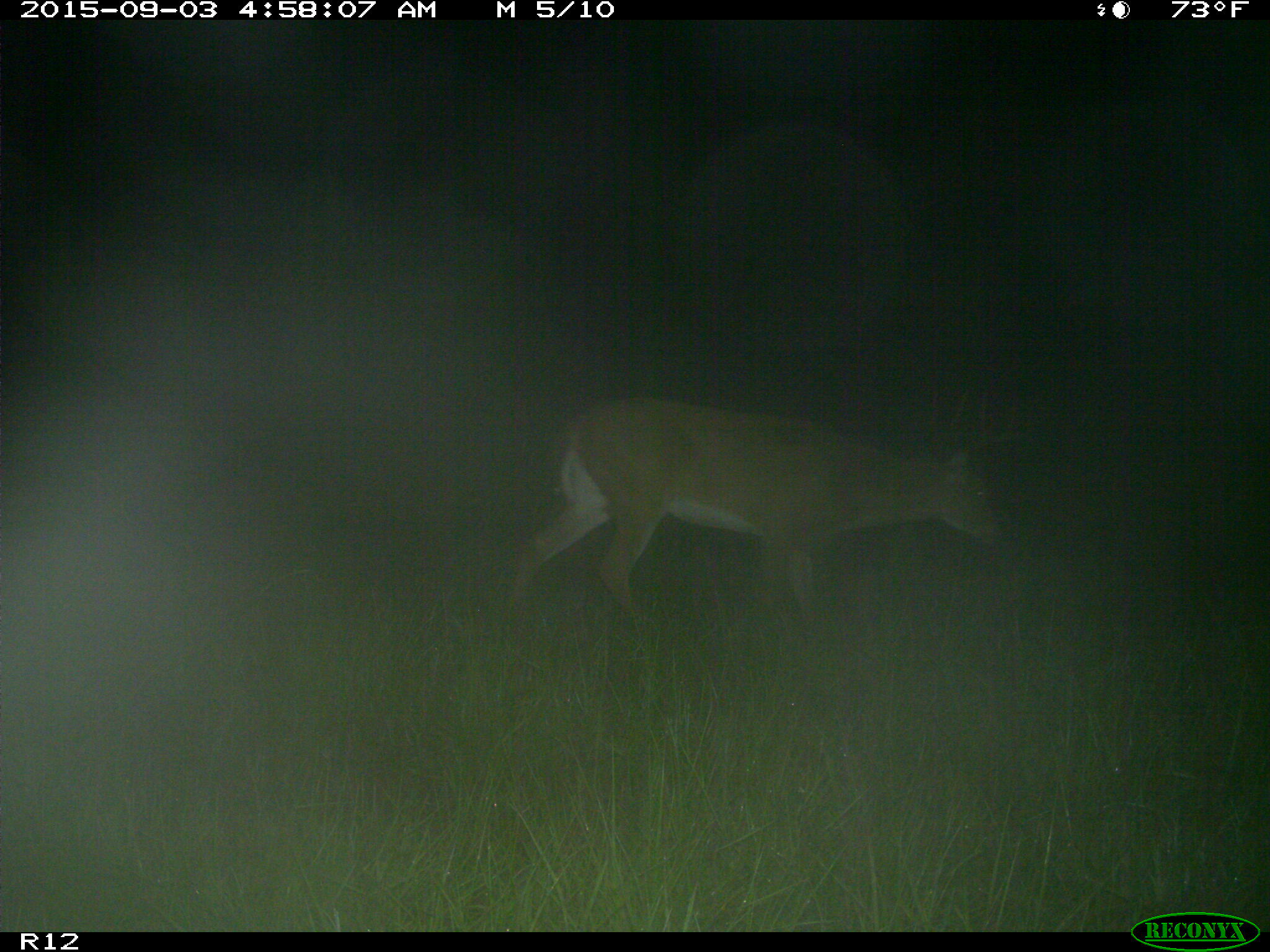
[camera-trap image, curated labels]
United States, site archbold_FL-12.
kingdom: Animalia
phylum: Chordata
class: Mammalia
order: Artiodactyla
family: Cervidae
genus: Odocoileus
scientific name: Odocoileus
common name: deer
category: unidentified deer